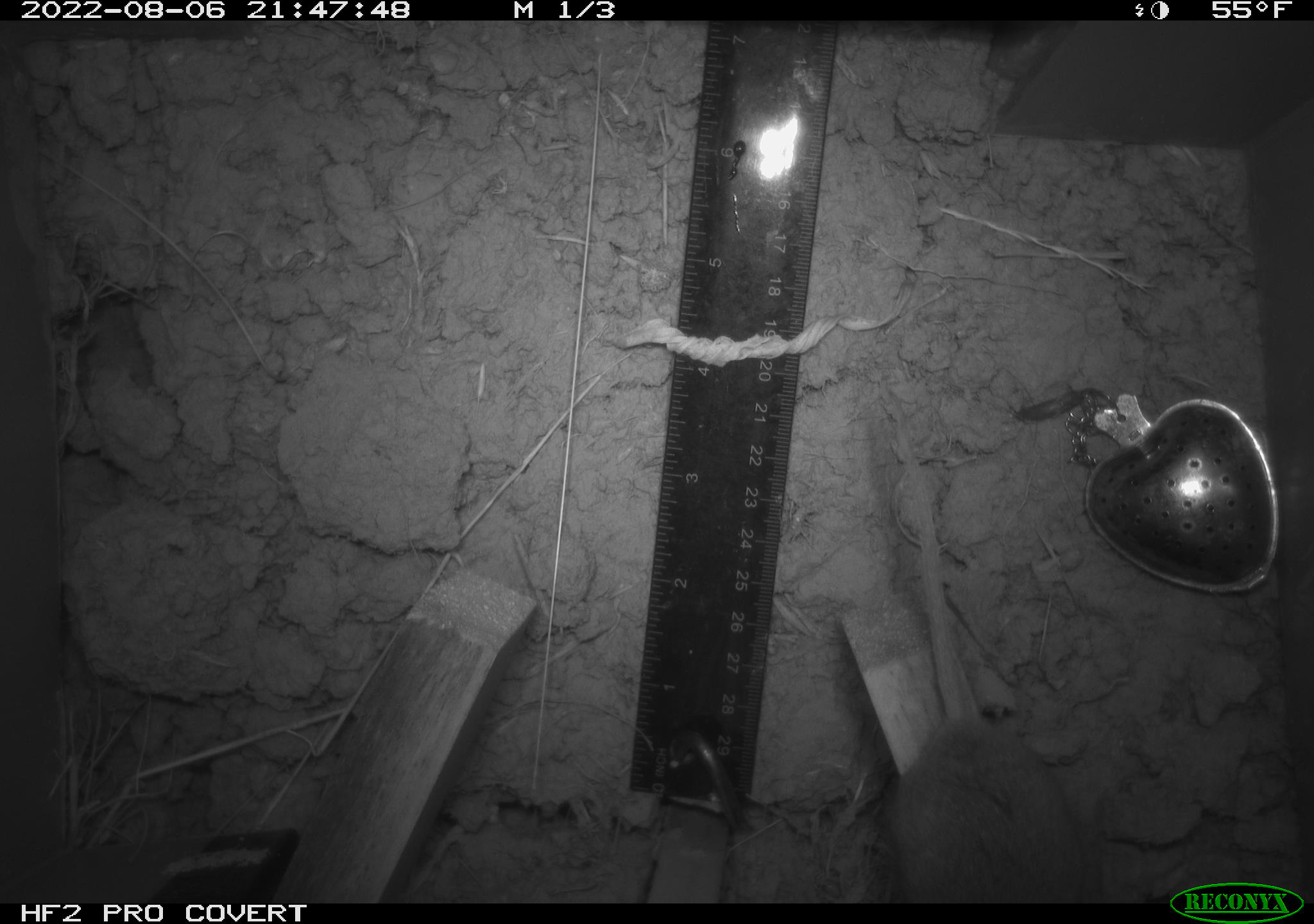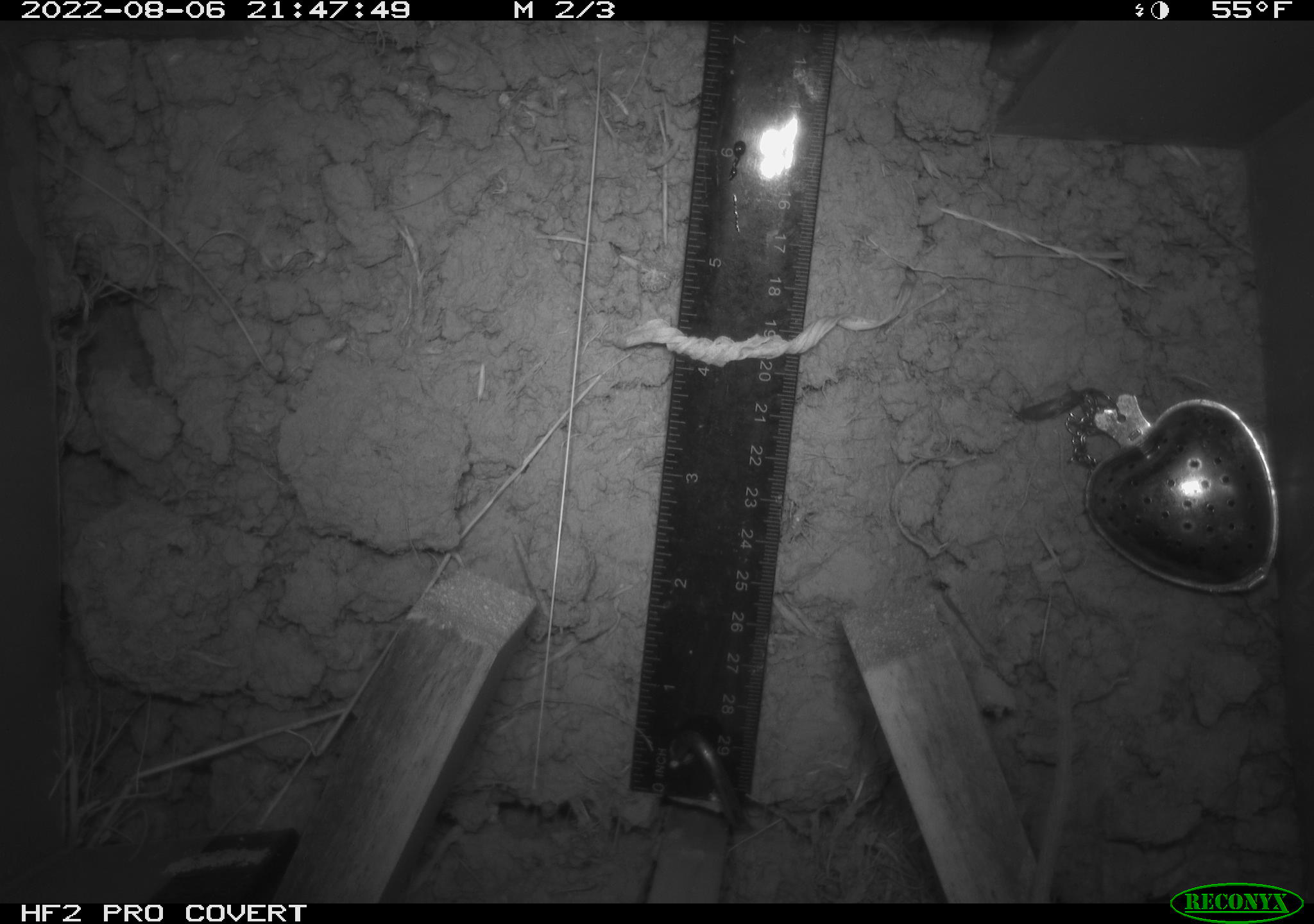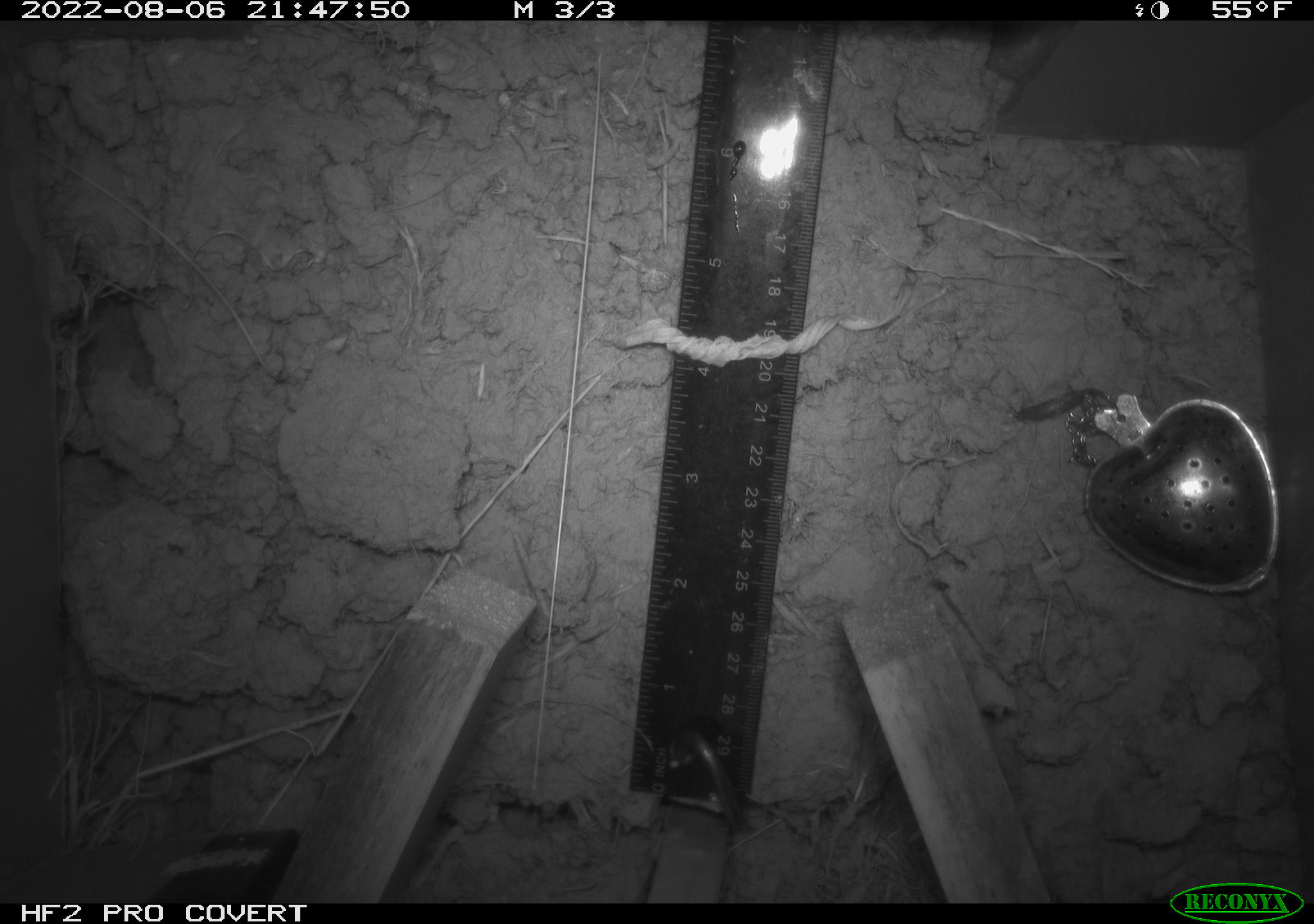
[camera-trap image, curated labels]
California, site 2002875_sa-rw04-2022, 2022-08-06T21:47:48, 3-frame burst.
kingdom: Animalia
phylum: Chordata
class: Mammalia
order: Rodentia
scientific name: Rodentia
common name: mouse species